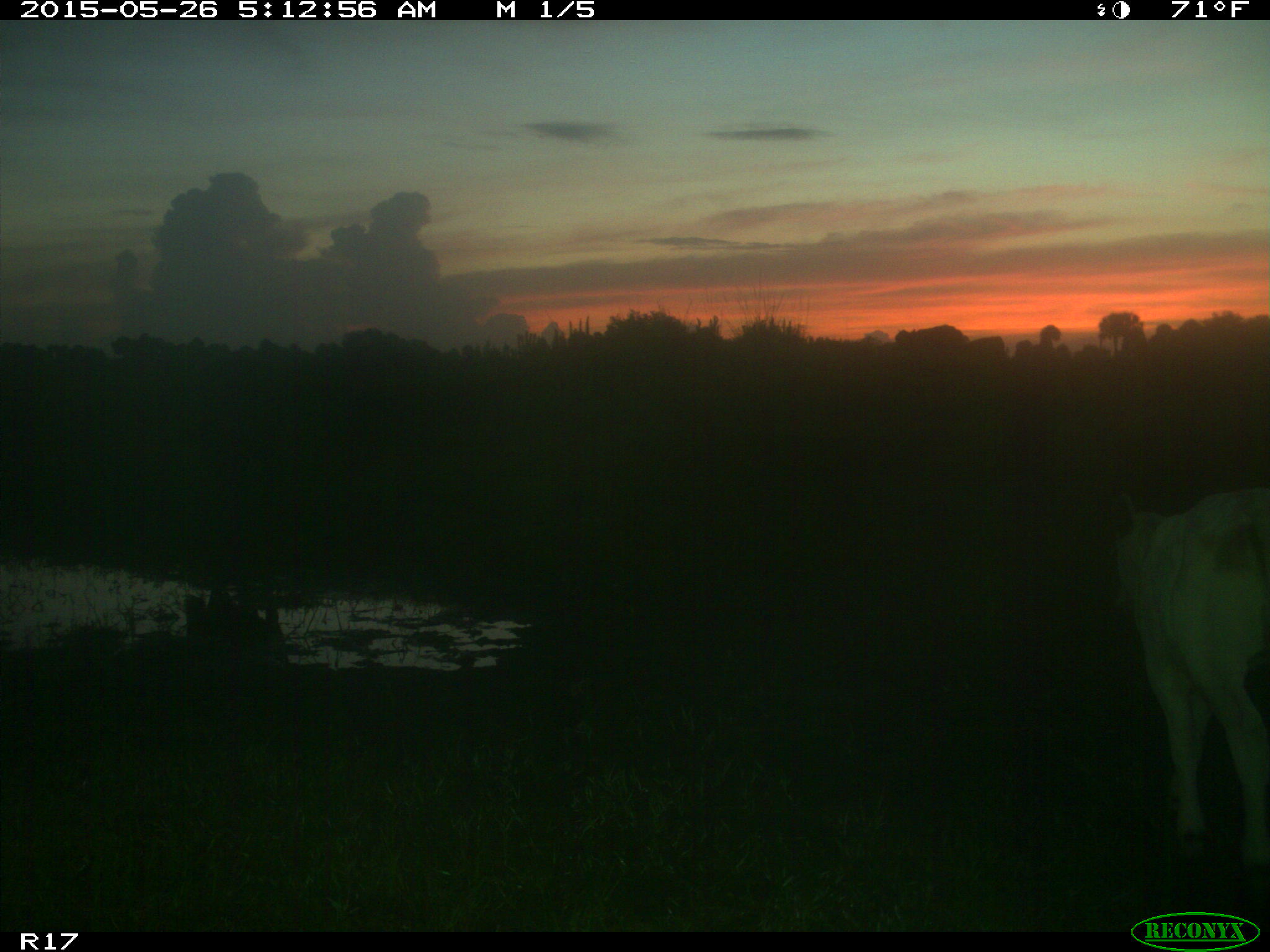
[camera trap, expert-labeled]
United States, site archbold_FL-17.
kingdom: Animalia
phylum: Chordata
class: Mammalia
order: Artiodactyla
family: Bovidae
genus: Bos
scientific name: Bos taurus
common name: domestic cow